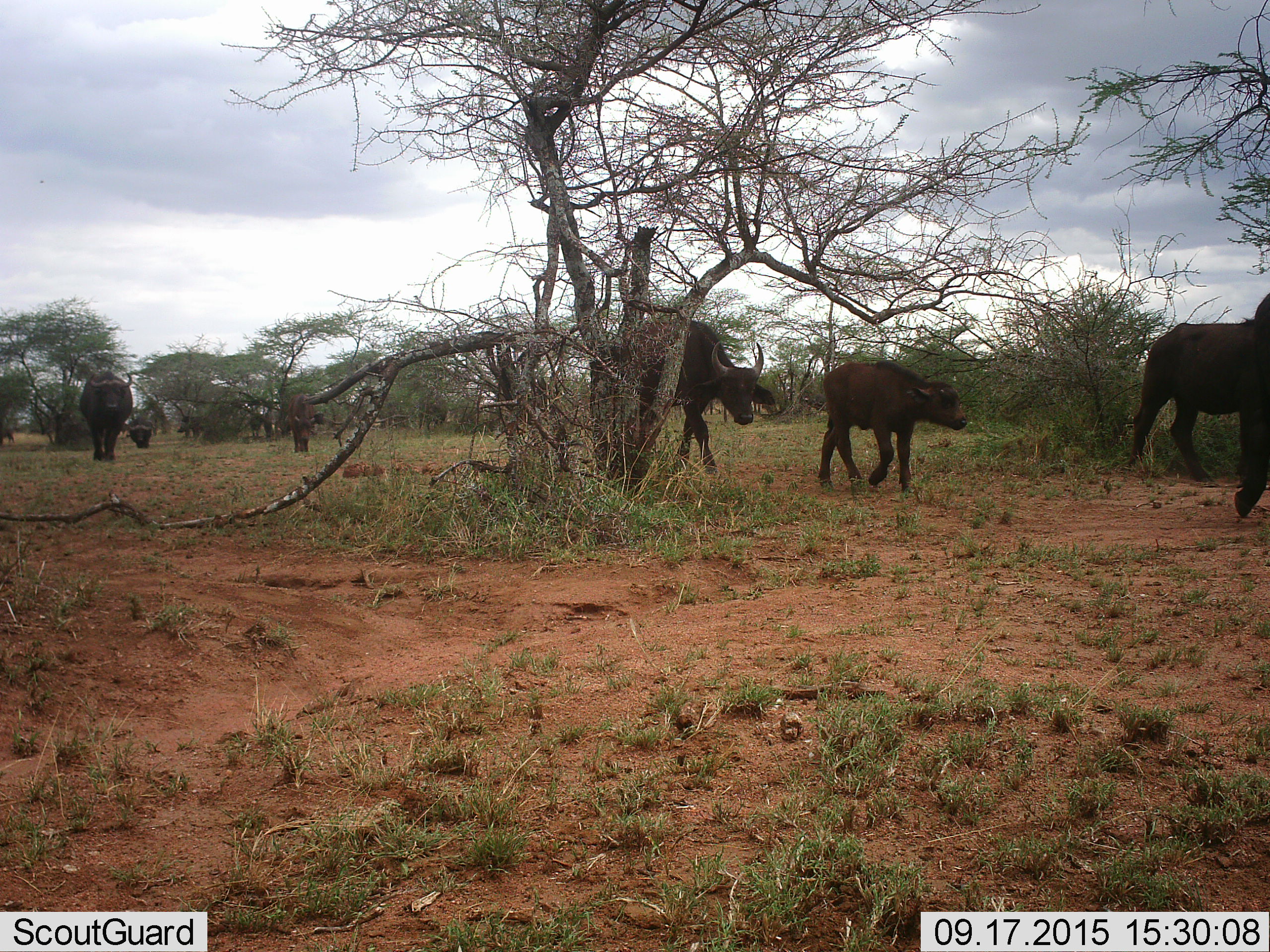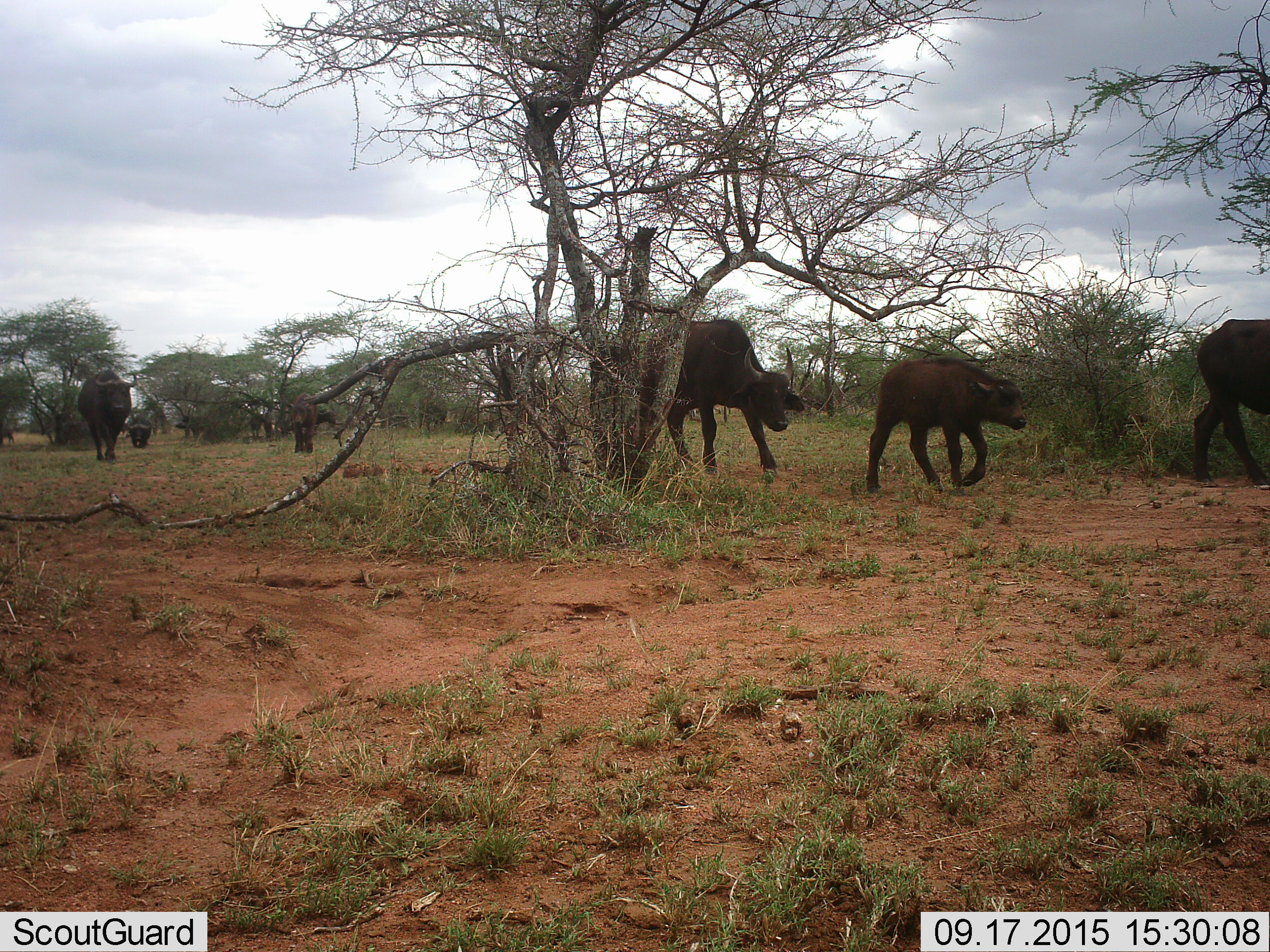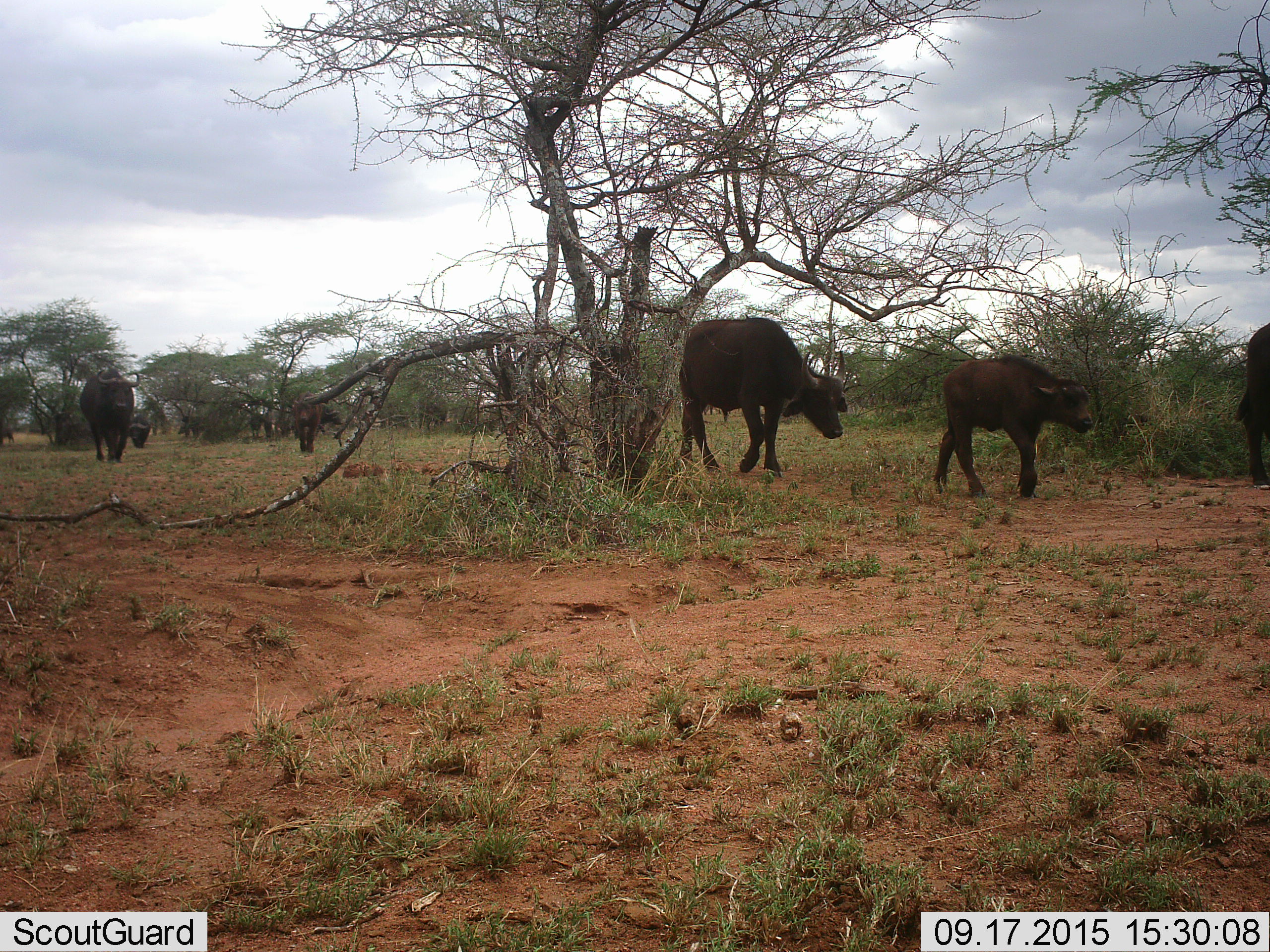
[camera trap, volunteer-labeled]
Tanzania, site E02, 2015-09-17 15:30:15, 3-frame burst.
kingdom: Animalia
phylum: Chordata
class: Mammalia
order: Artiodactyla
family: Bovidae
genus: Syncerus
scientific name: Syncerus caffer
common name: cape buffalo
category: buffalo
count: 9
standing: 32%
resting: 5%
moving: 100%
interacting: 16%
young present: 84%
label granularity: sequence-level